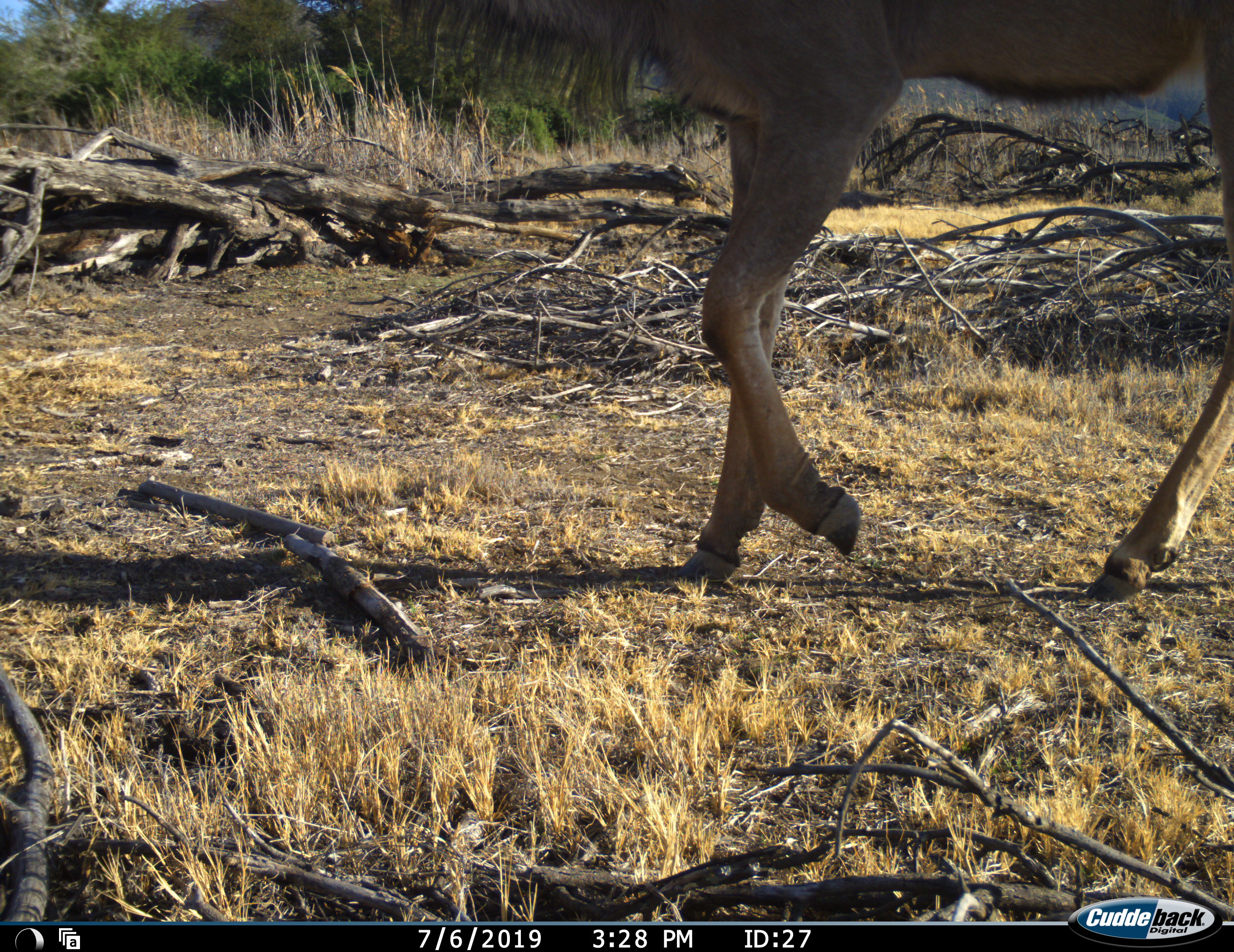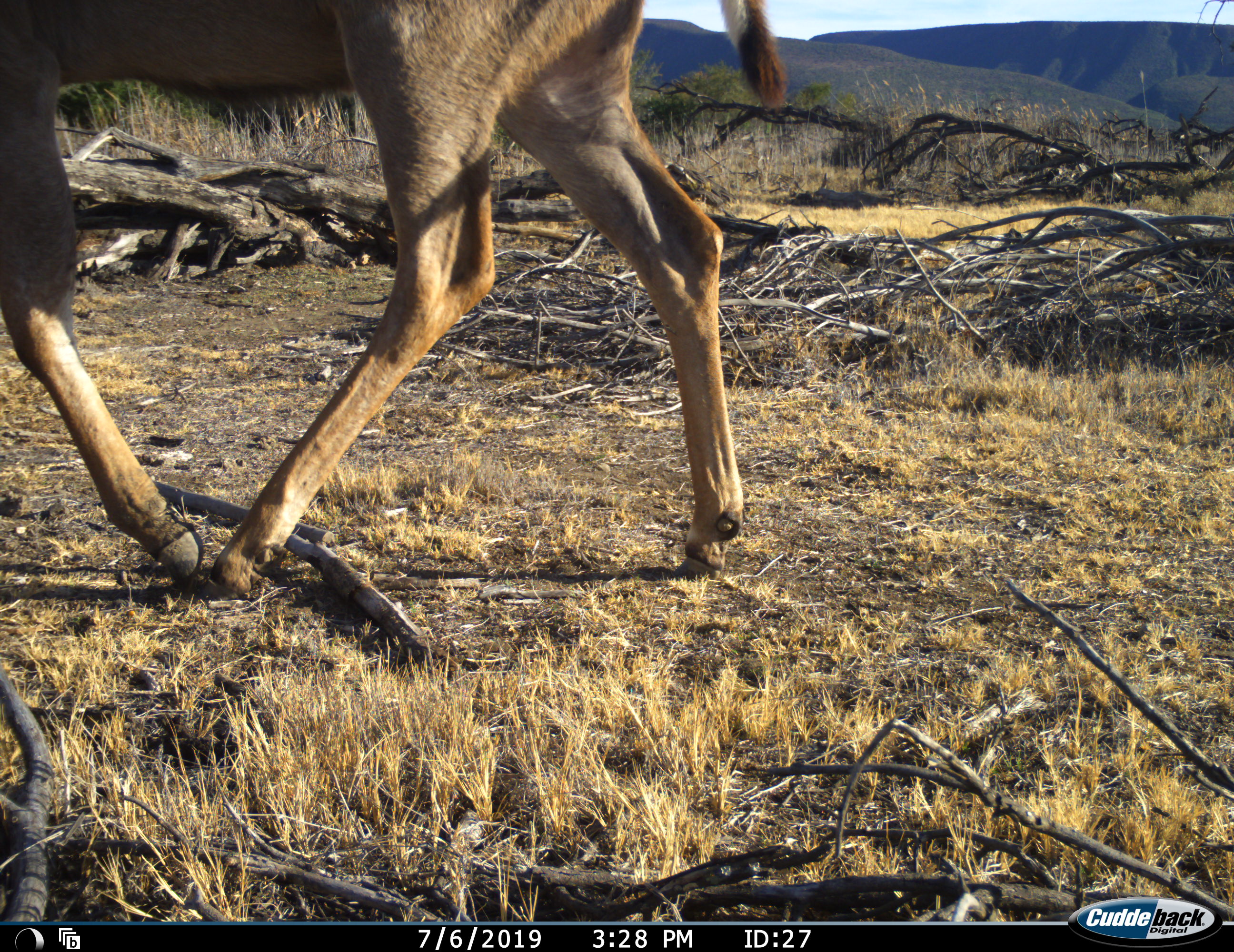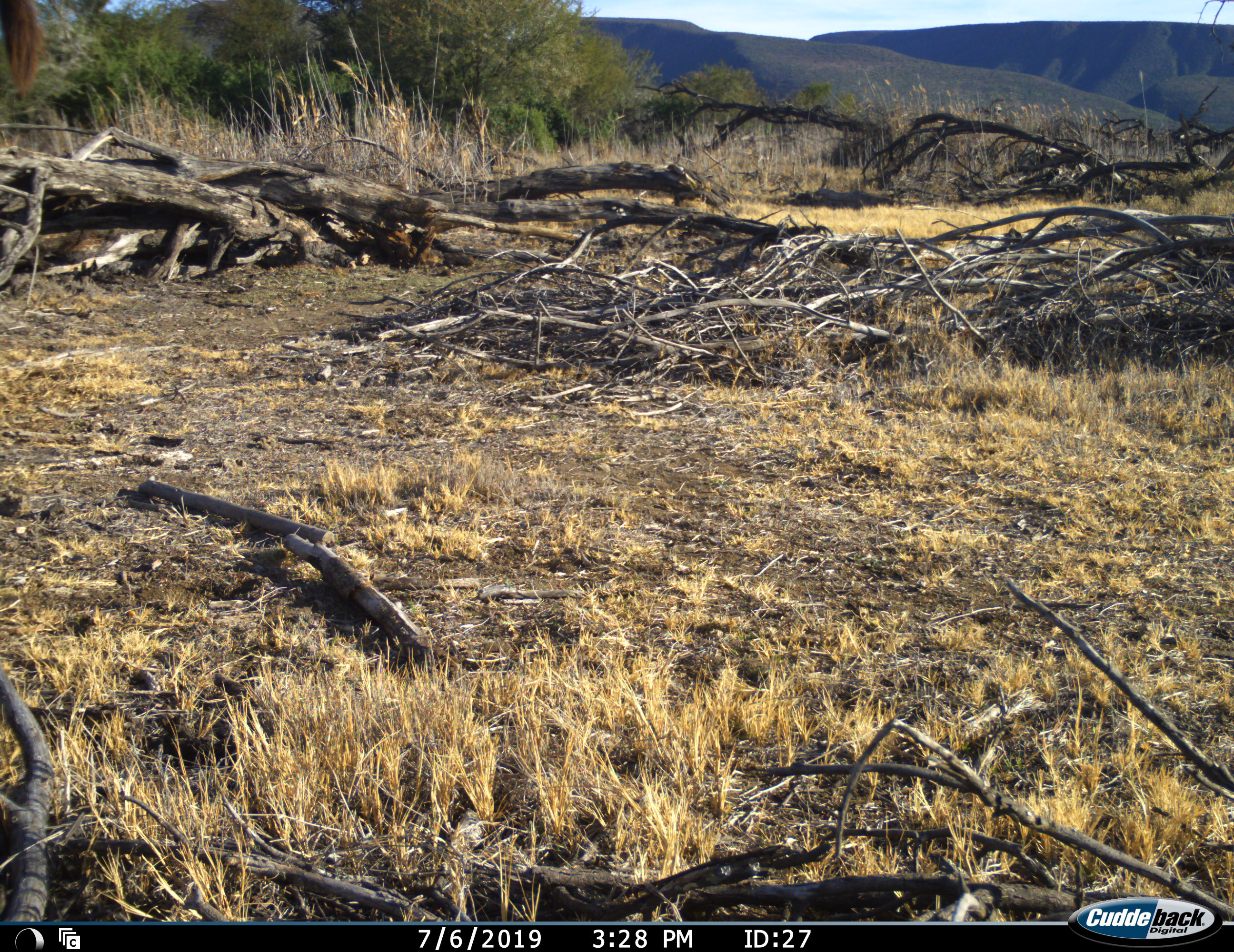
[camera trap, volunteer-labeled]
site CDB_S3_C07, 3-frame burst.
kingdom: Animalia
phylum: Chordata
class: Mammalia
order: Artiodactyla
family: Bovidae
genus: Tragelaphus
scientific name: Tragelaphus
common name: kudu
Kudu (Tragelaphus), count 1. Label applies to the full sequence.